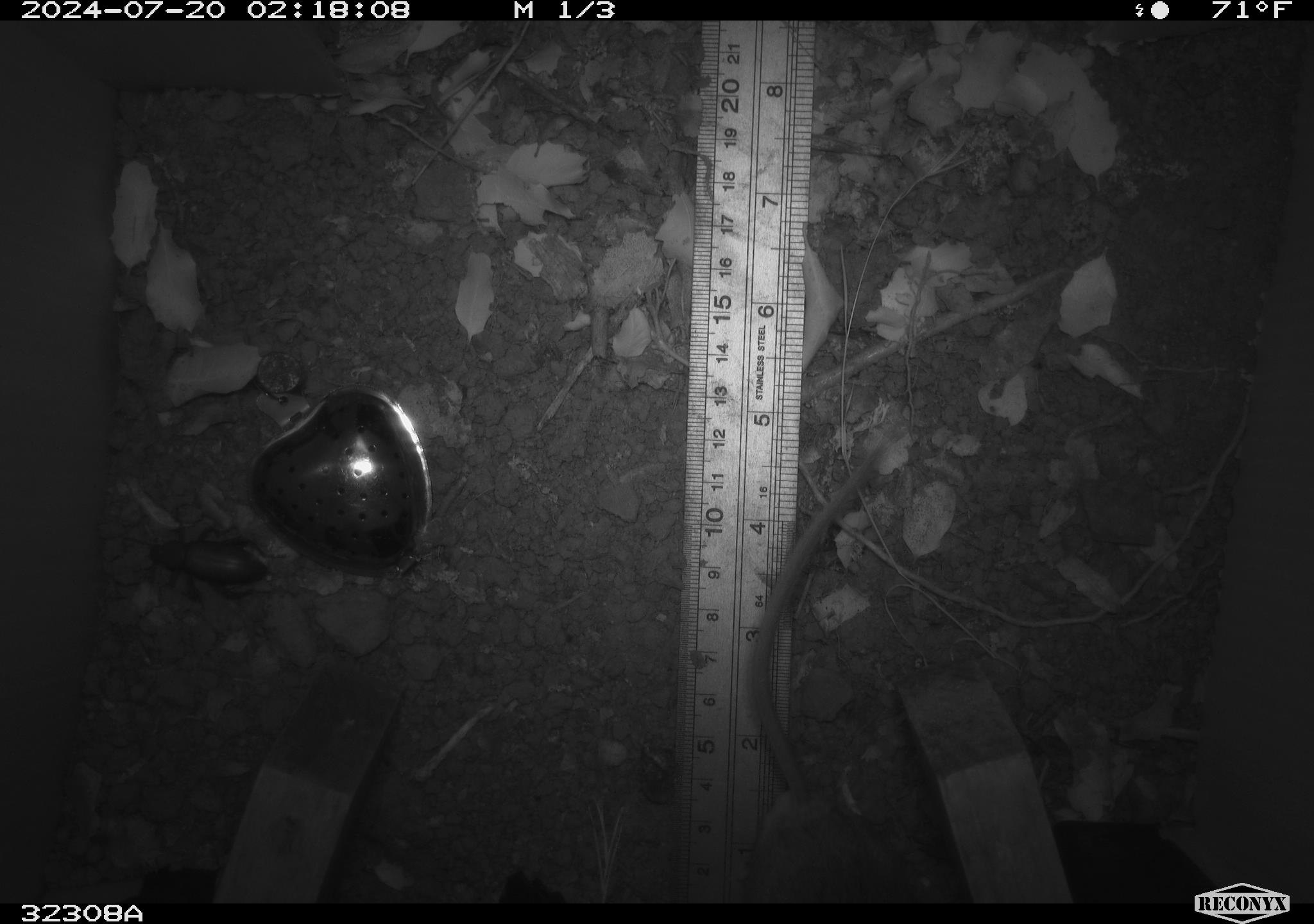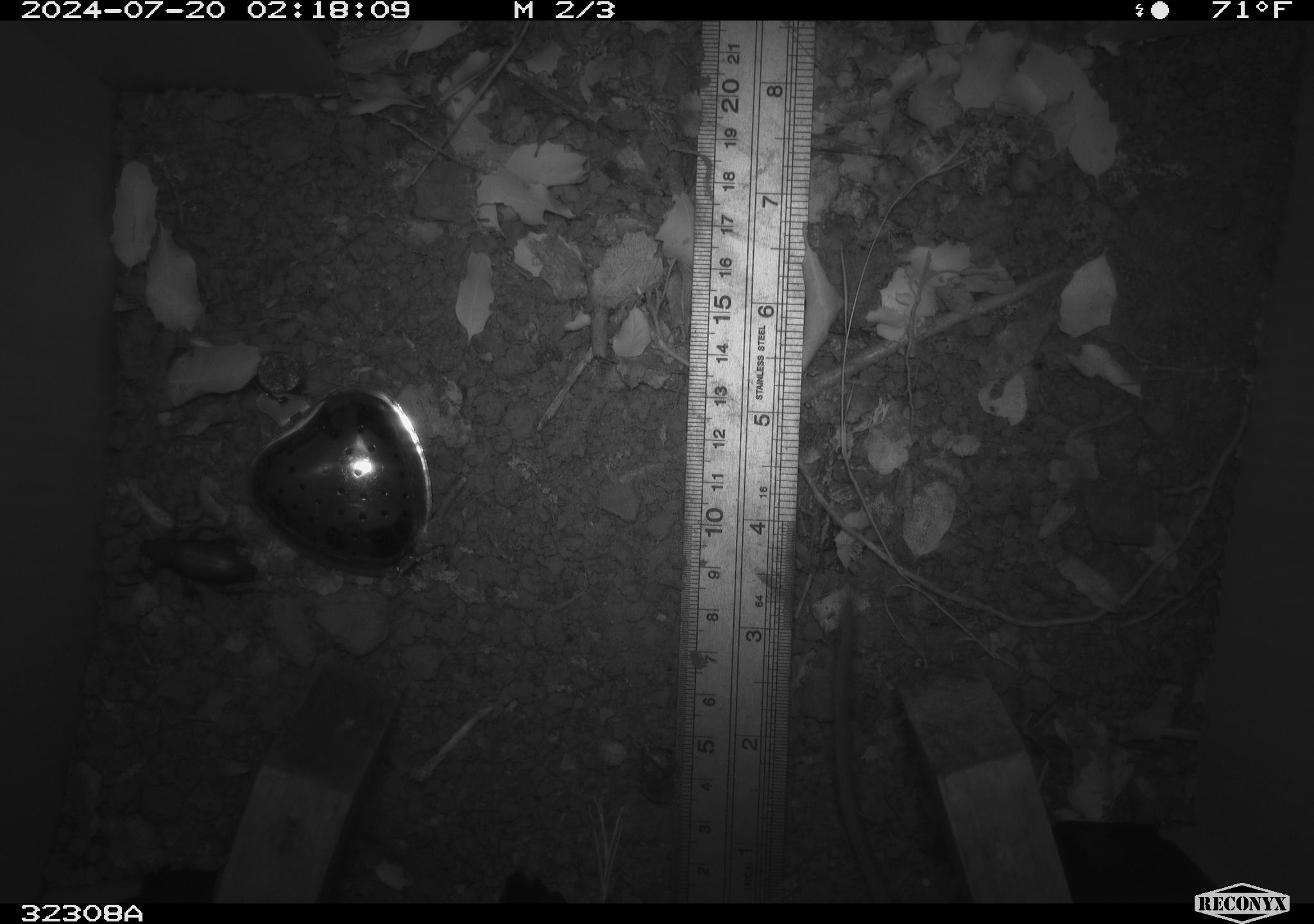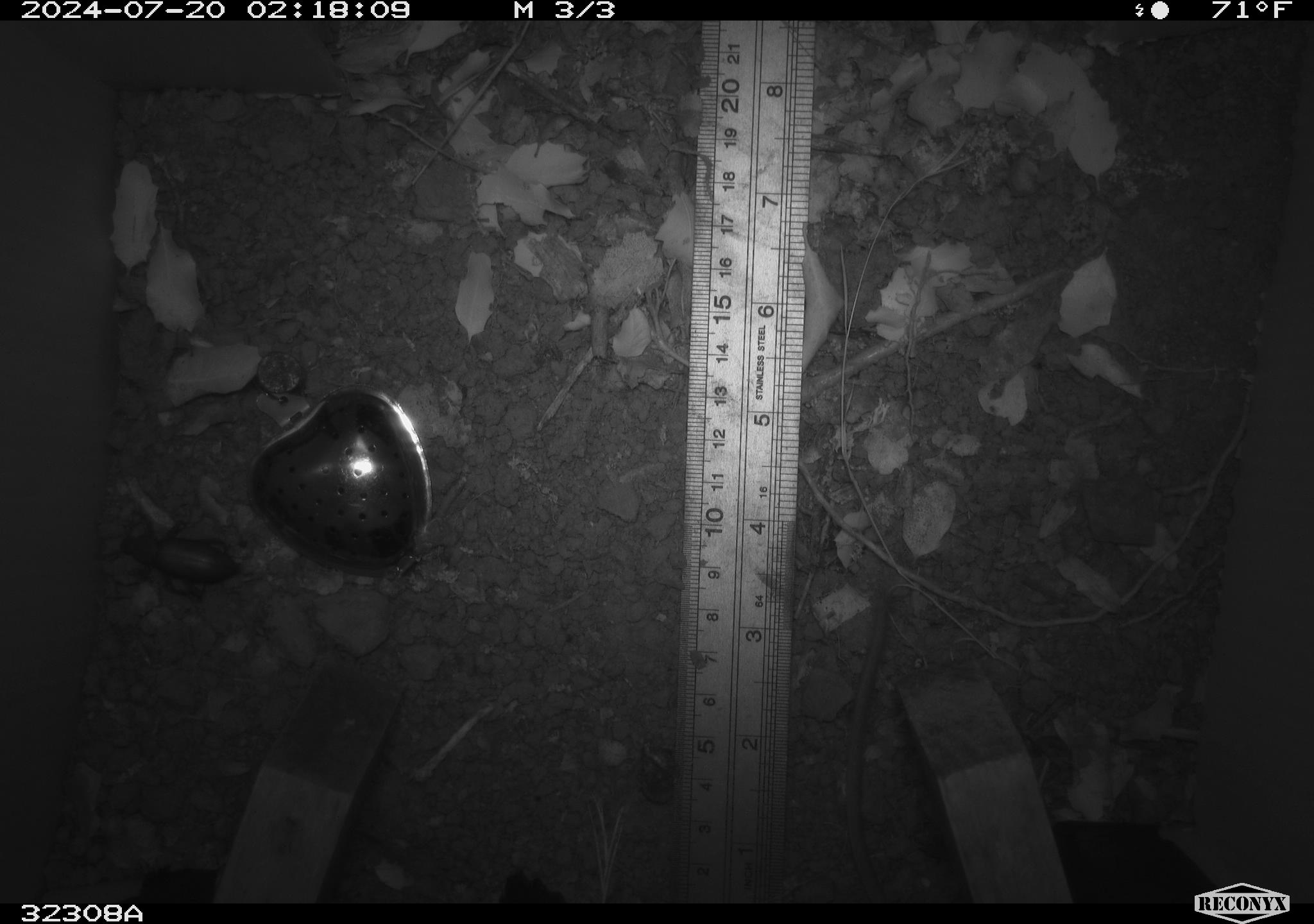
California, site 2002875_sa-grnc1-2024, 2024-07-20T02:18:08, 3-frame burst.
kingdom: Animalia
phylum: Chordata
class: Mammalia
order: Rodentia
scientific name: Rodentia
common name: rodent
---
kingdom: Animalia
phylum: Arthropoda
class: Insecta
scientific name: Insecta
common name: insect